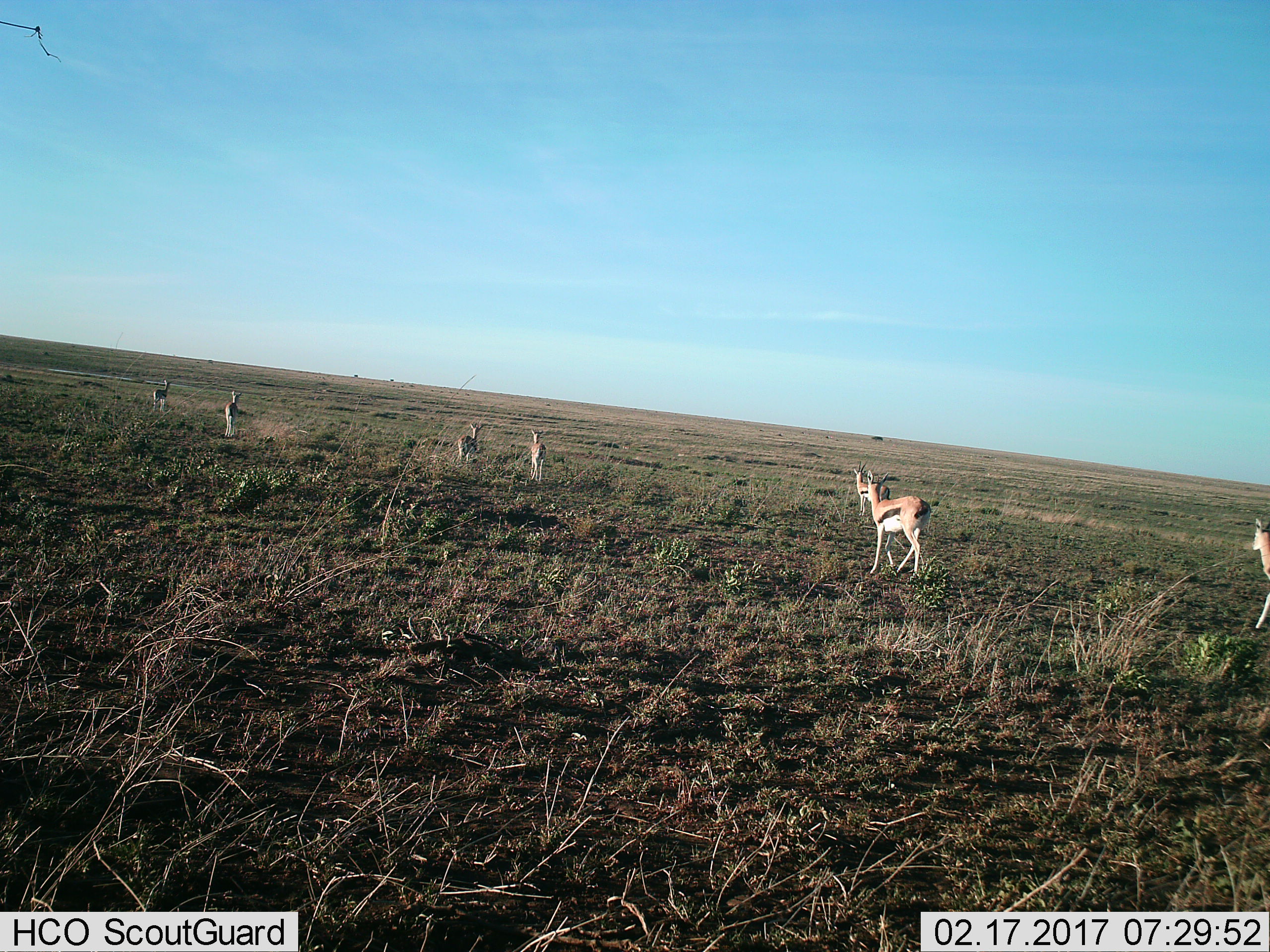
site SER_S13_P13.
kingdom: Animalia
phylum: Chordata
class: Mammalia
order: Artiodactyla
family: Bovidae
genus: Eudorcas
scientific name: Eudorcas thomsonii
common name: thomson's gazelle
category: gazellethomsons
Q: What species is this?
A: Gazellethomsons (thomson's gazelle) (Eudorcas thomsonii).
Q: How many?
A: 7.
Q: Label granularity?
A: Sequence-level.